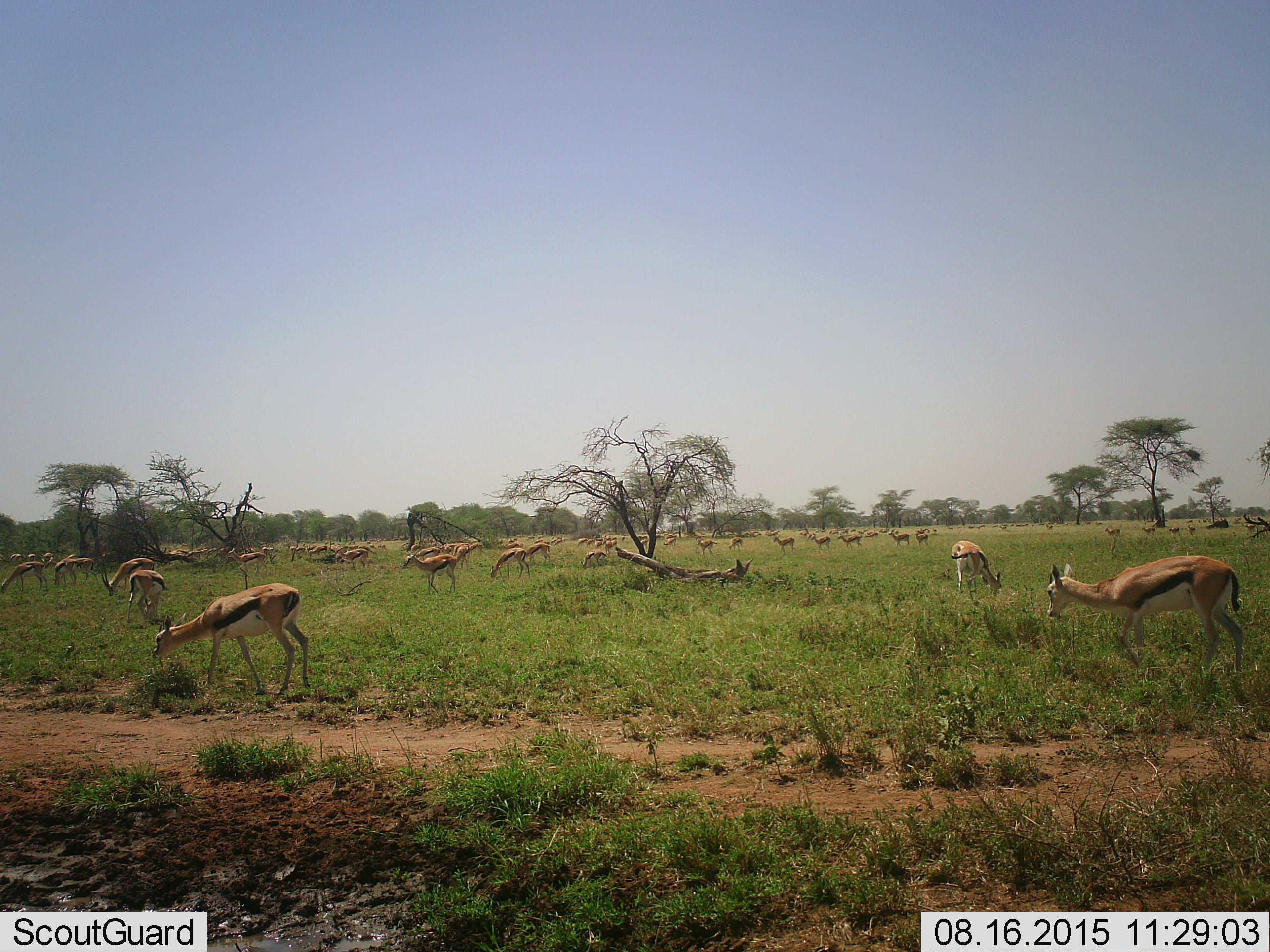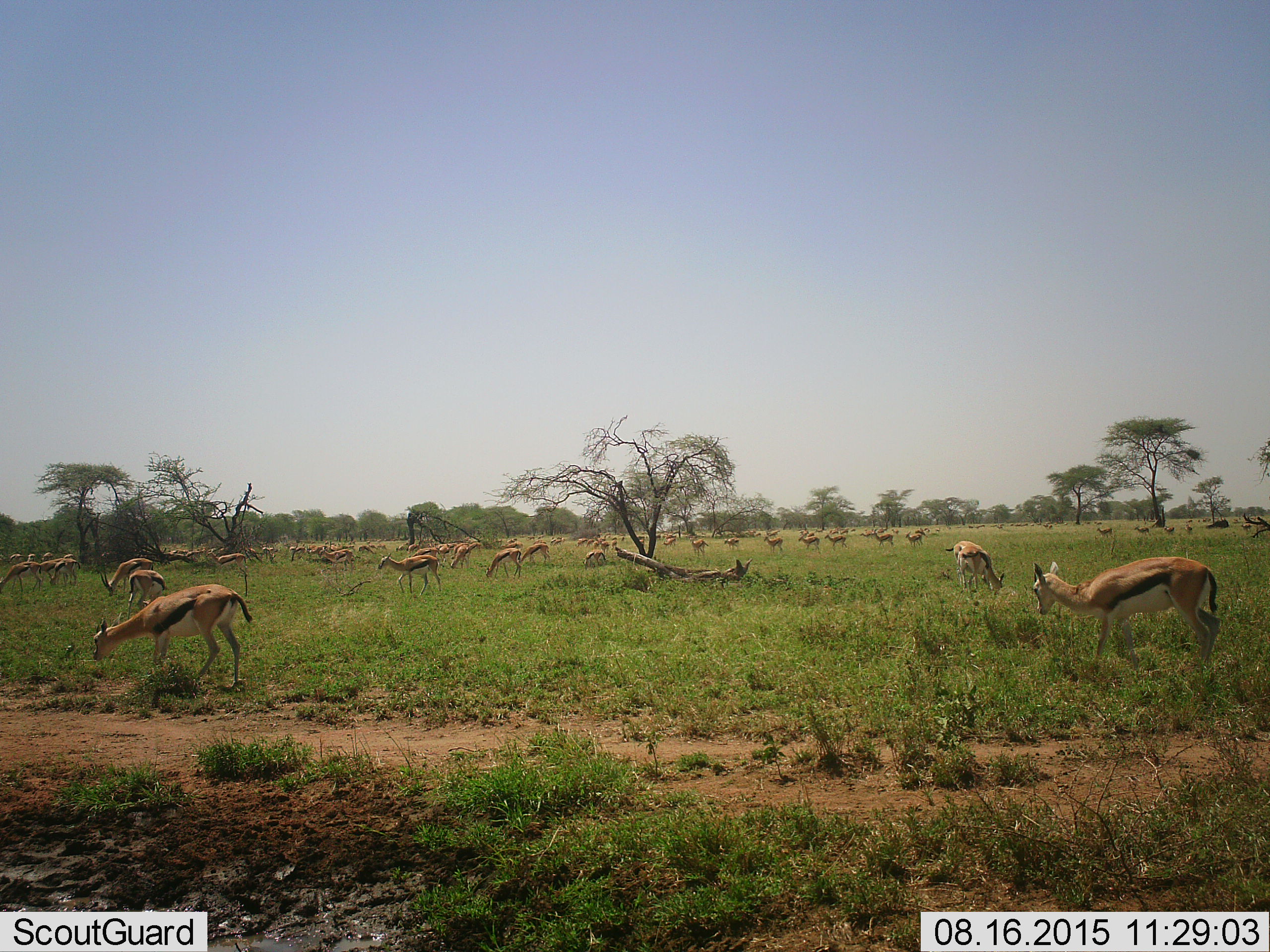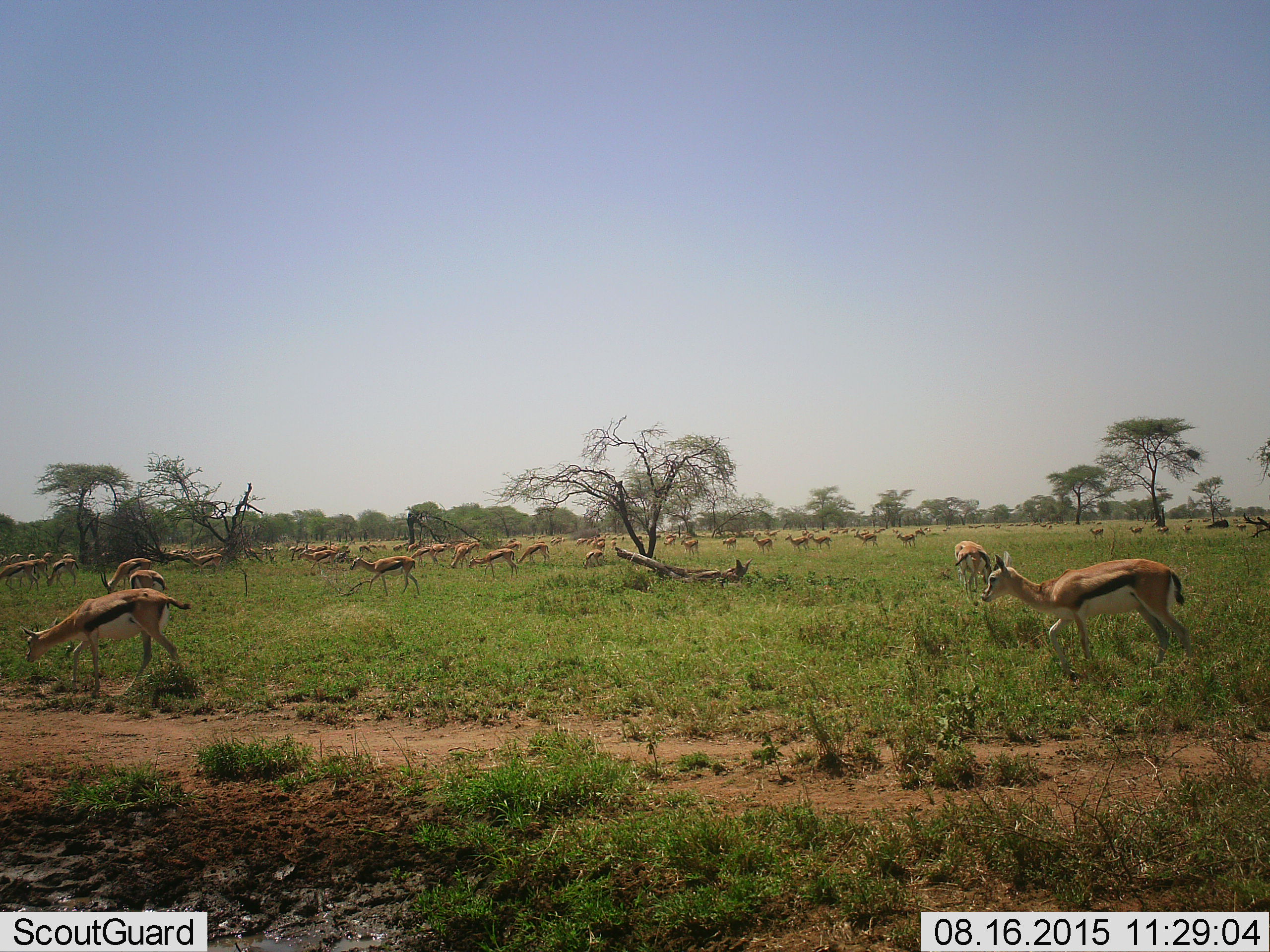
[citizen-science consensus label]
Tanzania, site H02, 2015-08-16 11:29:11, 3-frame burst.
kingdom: Animalia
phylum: Chordata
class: Mammalia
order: Artiodactyla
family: Bovidae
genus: Eudorcas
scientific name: Eudorcas thomsonii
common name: thomson's gazelle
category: gazellethomsons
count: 51+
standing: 40%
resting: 10%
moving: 90%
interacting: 10%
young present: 10%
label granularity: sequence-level